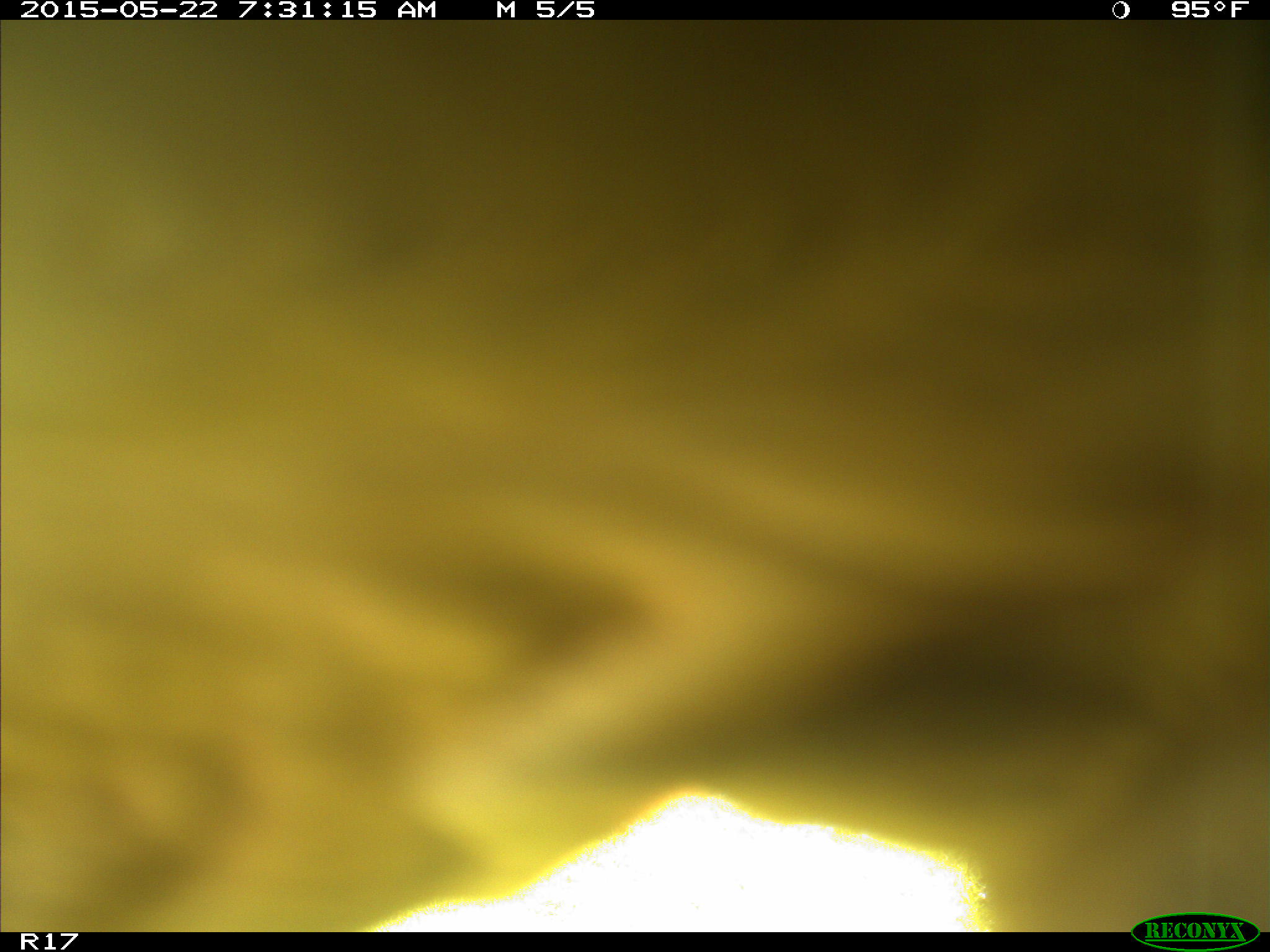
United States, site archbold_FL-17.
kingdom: Animalia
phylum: Chordata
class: Mammalia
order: Artiodactyla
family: Bovidae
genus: Bos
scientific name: Bos taurus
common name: domestic cow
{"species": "Bos taurus (domestic cow)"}